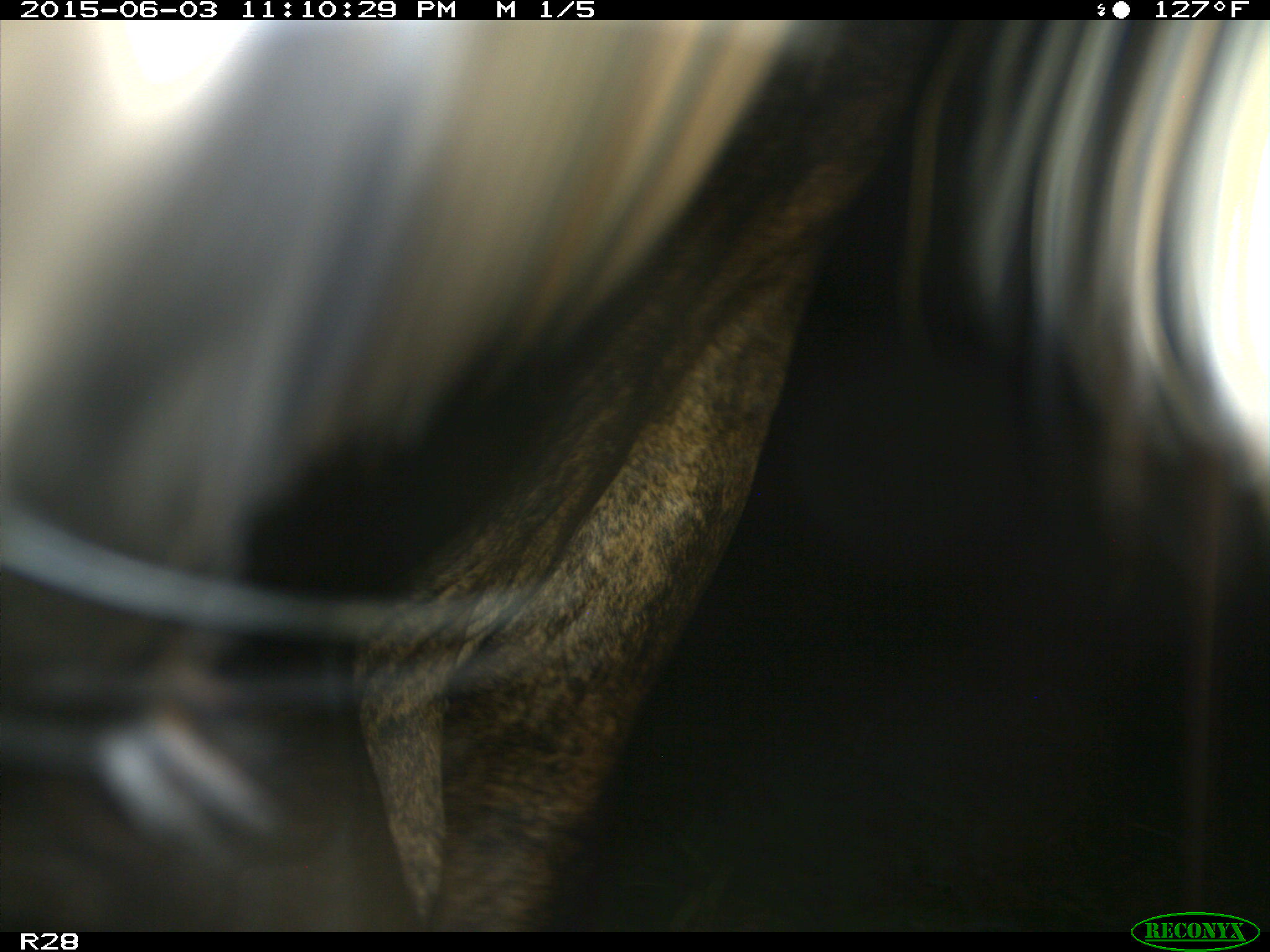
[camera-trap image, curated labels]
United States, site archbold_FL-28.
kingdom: Animalia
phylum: Chordata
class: Mammalia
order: Artiodactyla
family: Bovidae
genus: Bos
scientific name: Bos taurus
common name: domestic cow